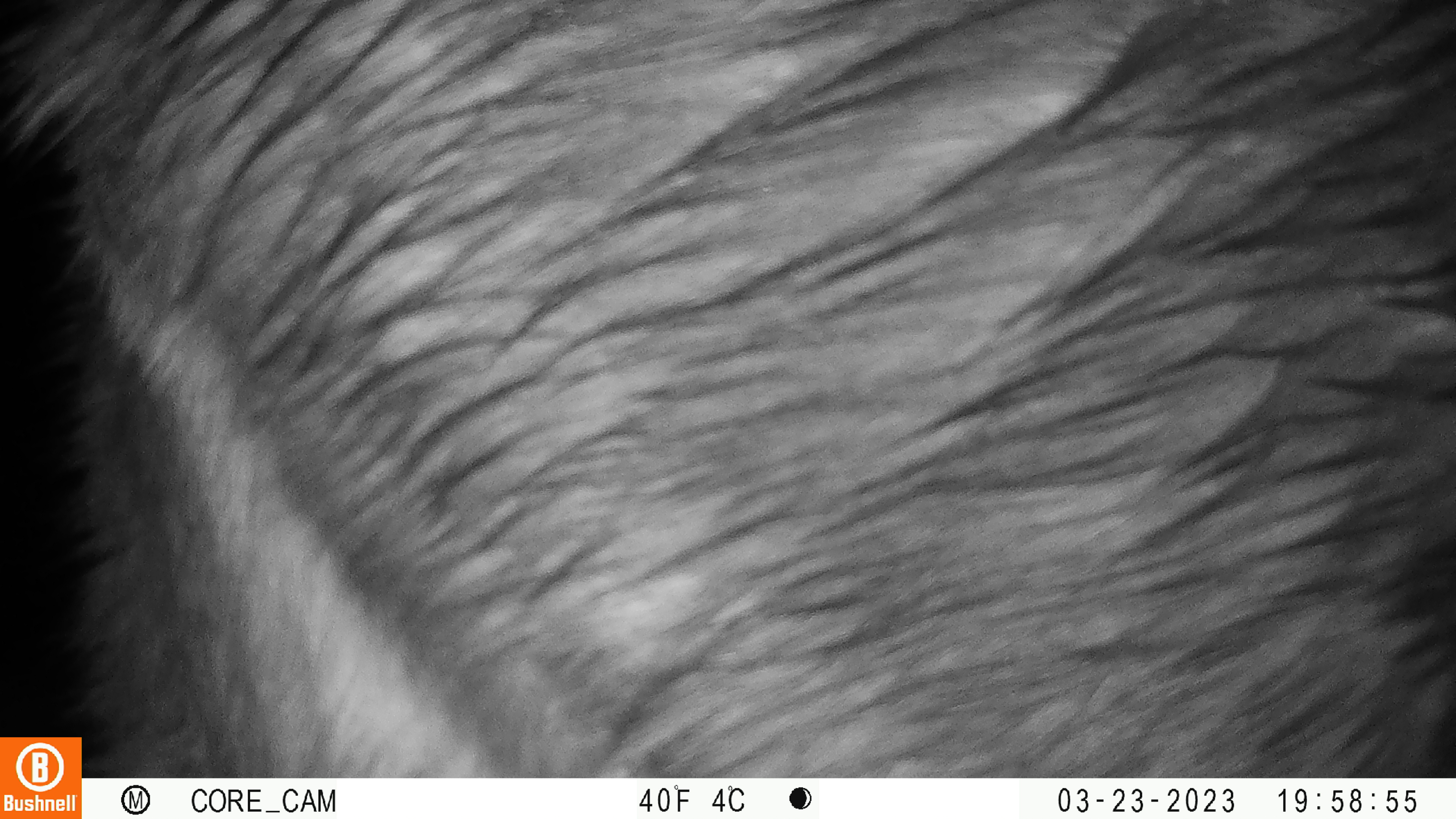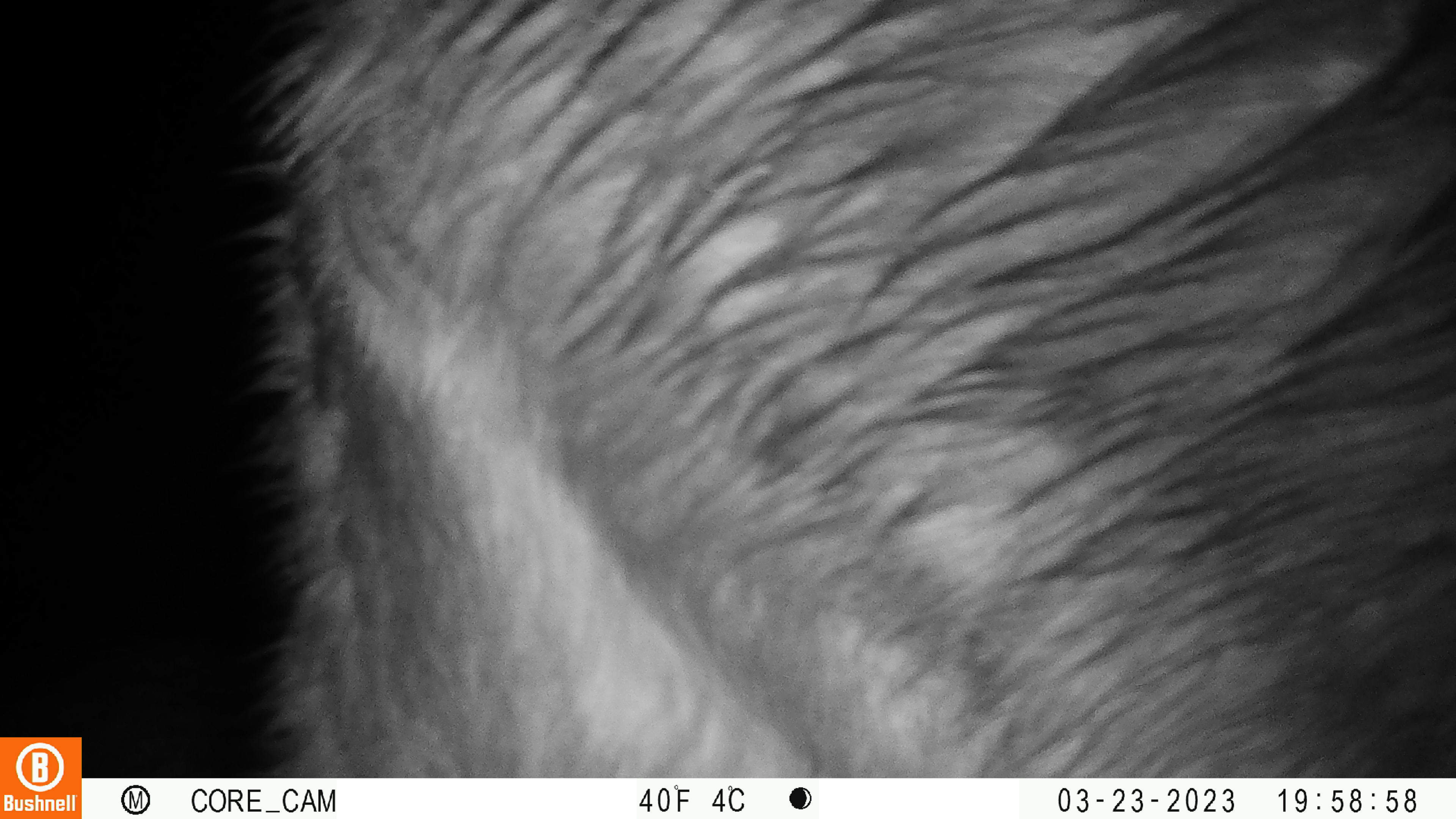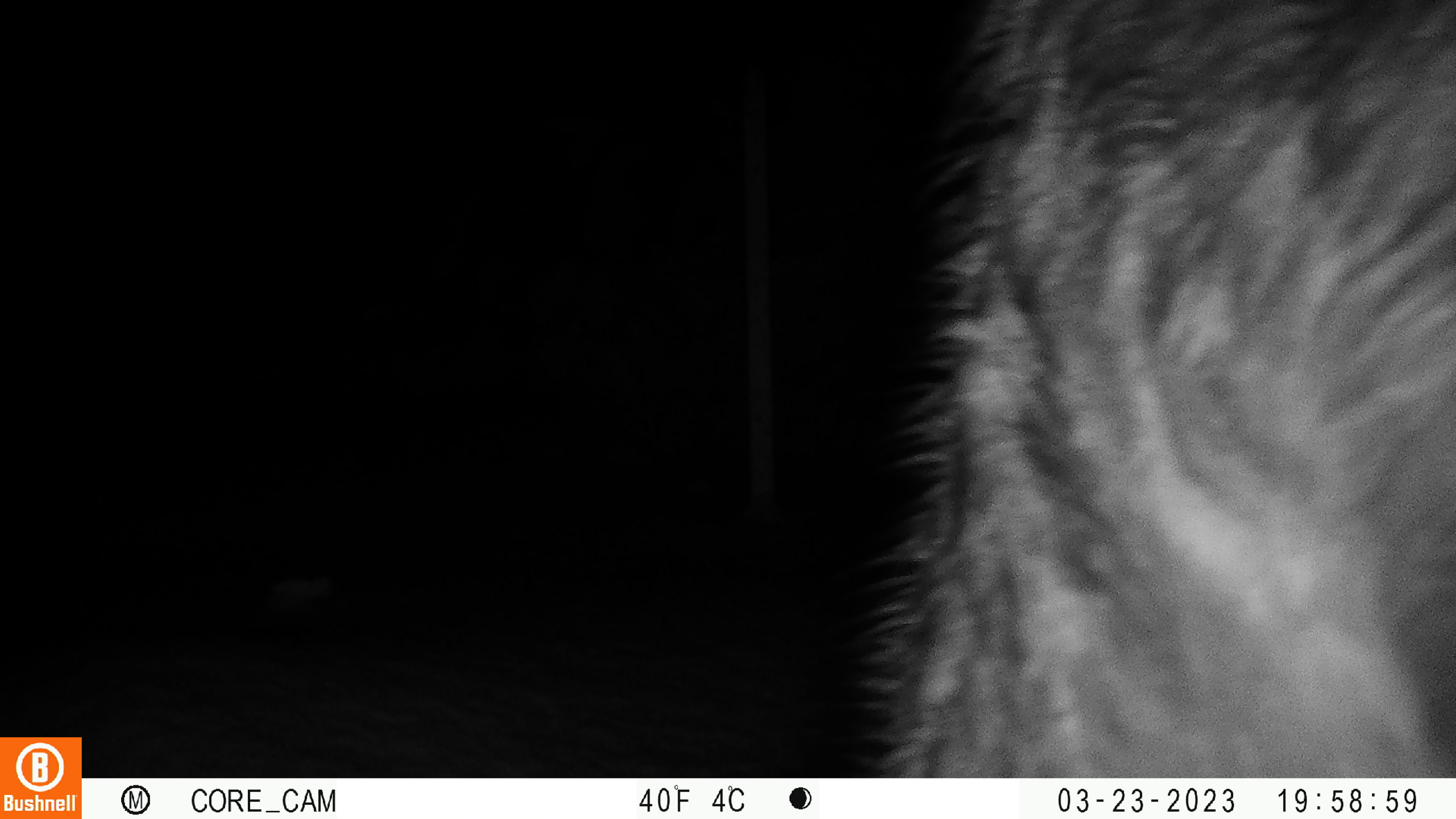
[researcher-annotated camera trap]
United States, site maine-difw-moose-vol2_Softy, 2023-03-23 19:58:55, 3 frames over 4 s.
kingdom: Animalia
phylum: Chordata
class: Mammalia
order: Artiodactyla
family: Cervidae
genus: Alces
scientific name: Alces alces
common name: moose